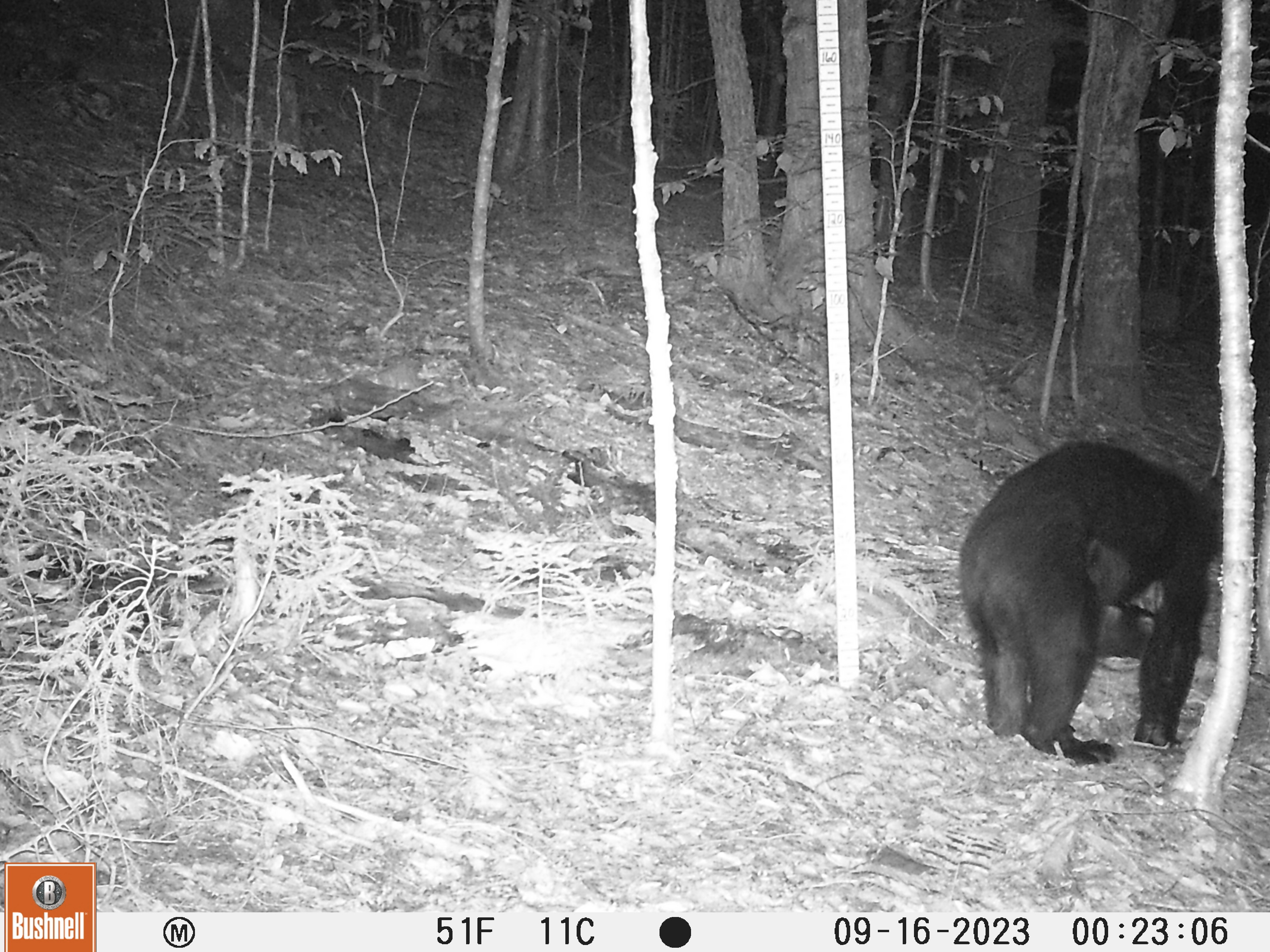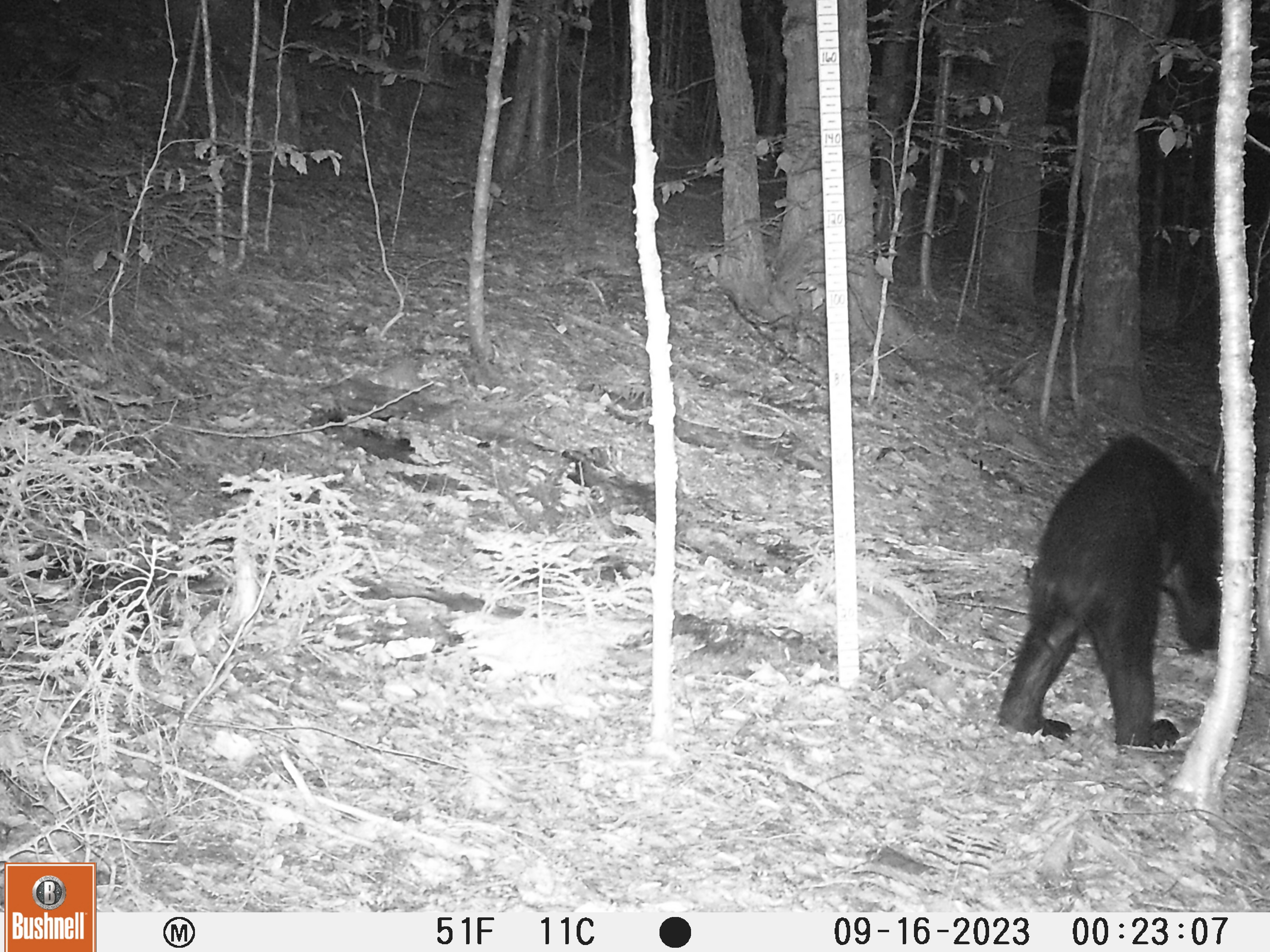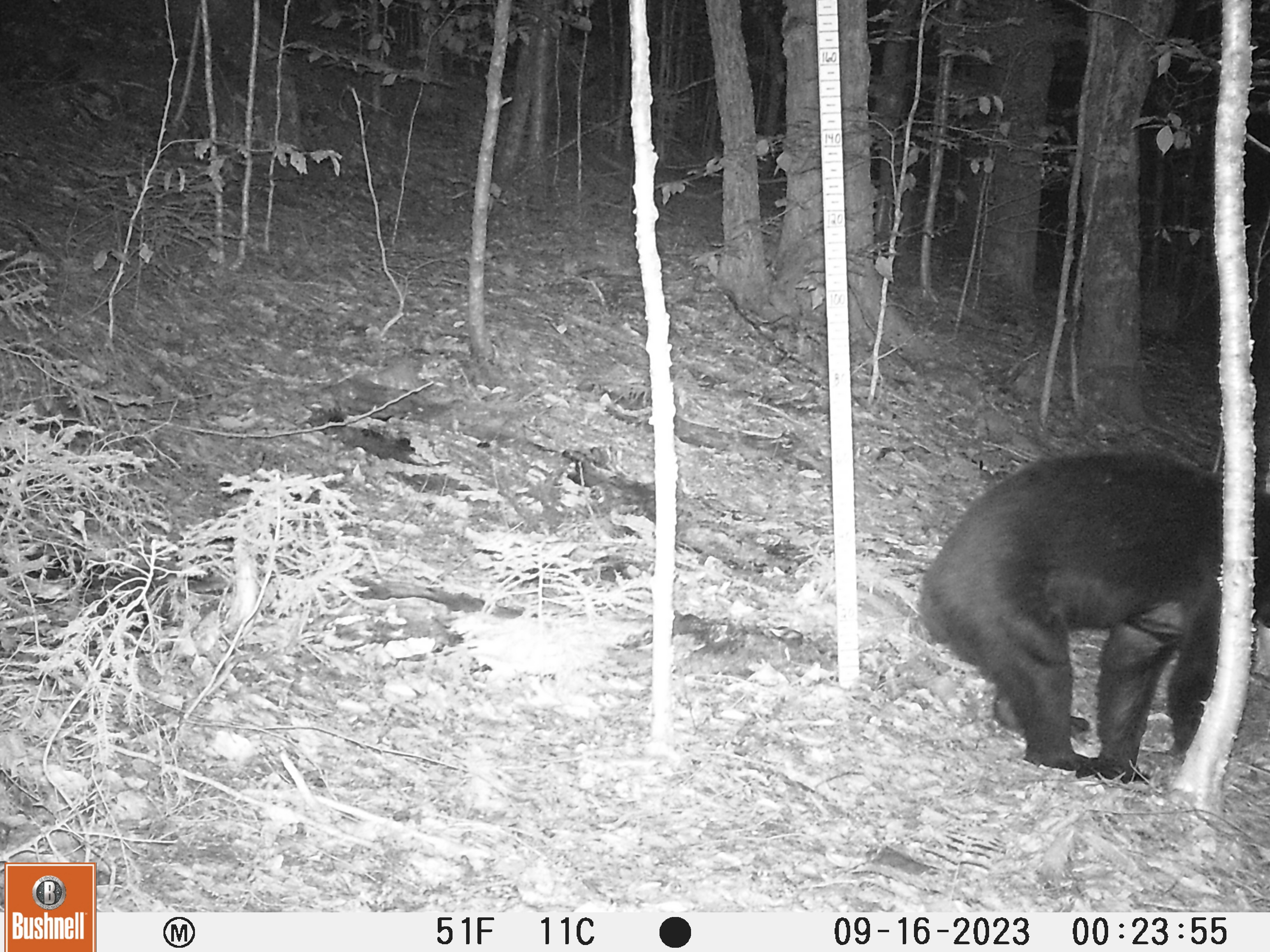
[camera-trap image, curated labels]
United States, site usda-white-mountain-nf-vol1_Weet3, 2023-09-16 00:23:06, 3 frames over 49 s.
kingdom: Animalia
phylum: Chordata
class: Mammalia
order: Carnivora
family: Ursidae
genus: Ursus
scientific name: Ursus americanus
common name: black bear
Black bear (Ursus americanus).